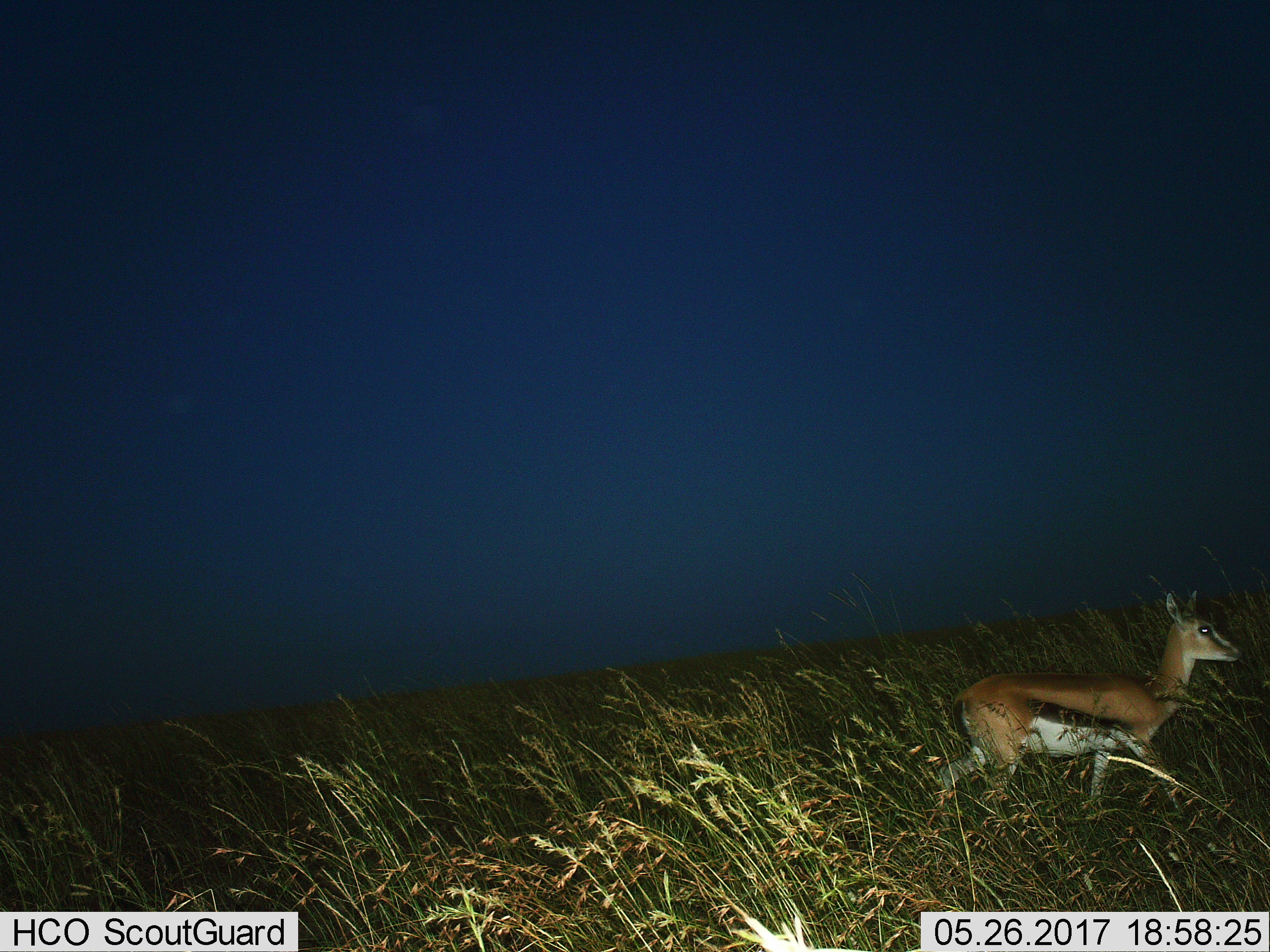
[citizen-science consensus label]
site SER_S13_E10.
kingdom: Animalia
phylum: Chordata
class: Mammalia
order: Artiodactyla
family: Bovidae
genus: Eudorcas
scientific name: Eudorcas thomsonii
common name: thomson's gazelle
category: gazellethomsons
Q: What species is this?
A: Gazellethomsons (thomson's gazelle) (Eudorcas thomsonii).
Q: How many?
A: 1.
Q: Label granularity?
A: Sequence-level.